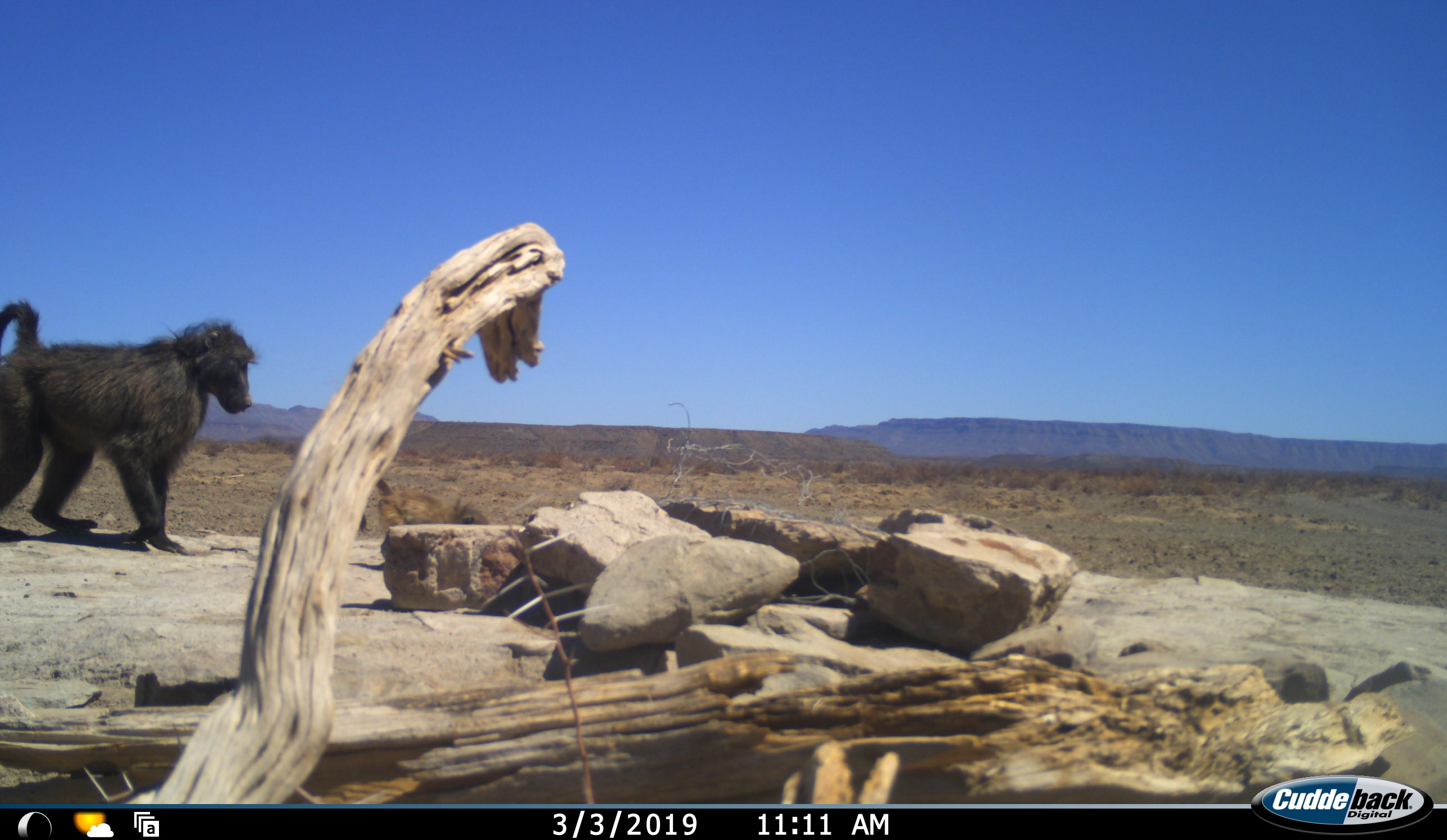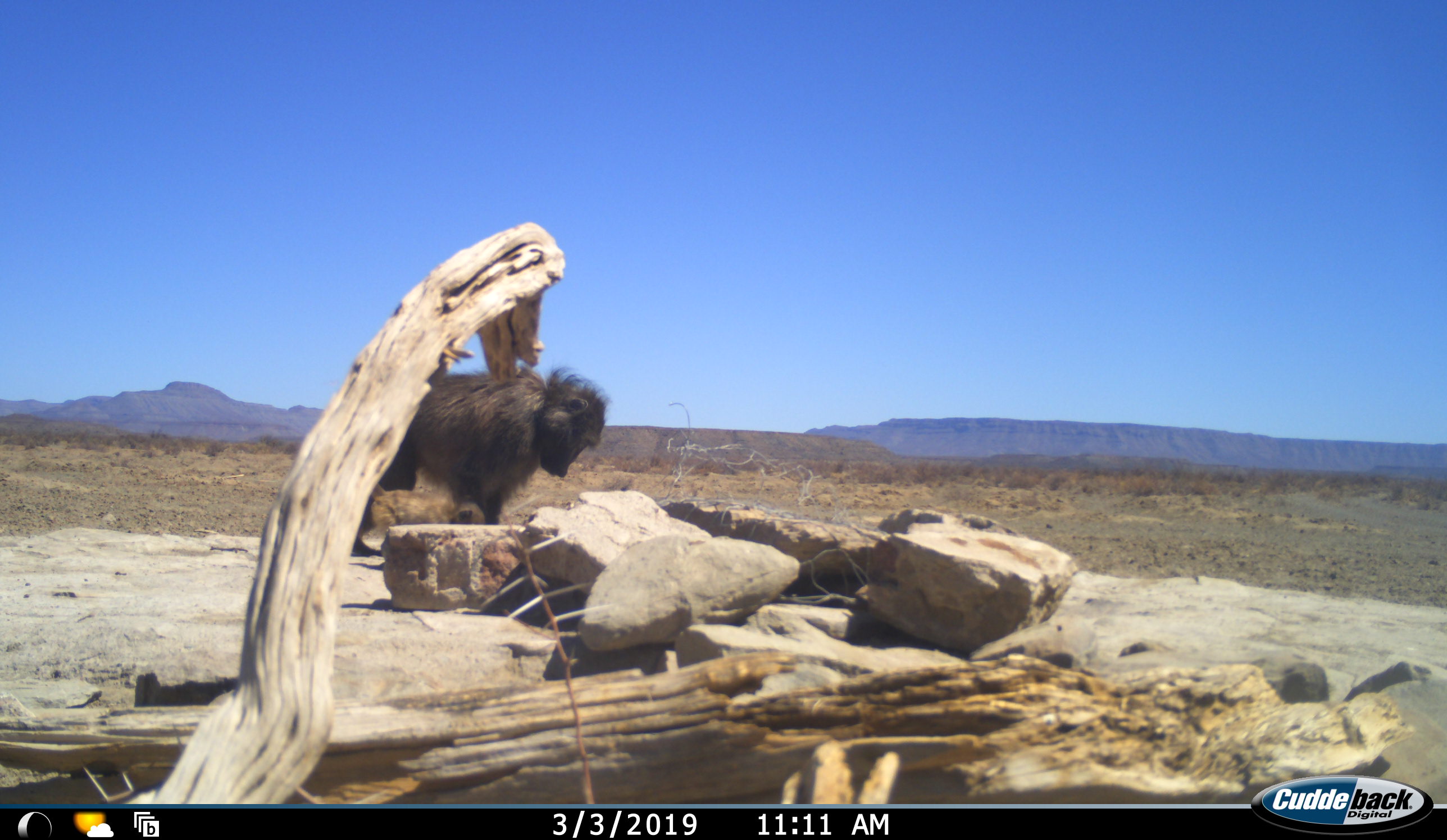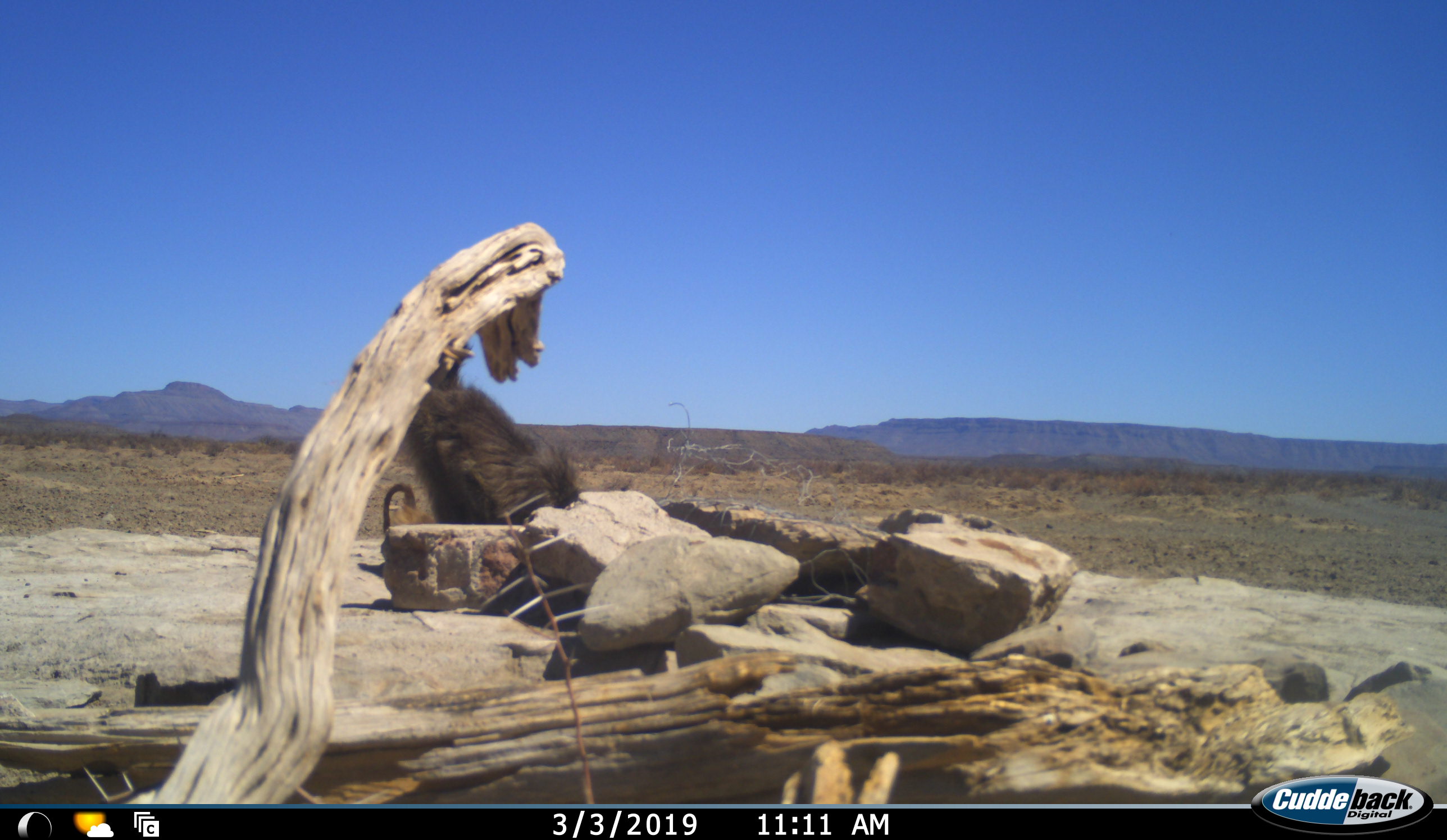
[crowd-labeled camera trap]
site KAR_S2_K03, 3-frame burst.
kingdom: Animalia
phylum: Chordata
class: Mammalia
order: Primates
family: Cercopithecidae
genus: Papio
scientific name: Papio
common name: baboon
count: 2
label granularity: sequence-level